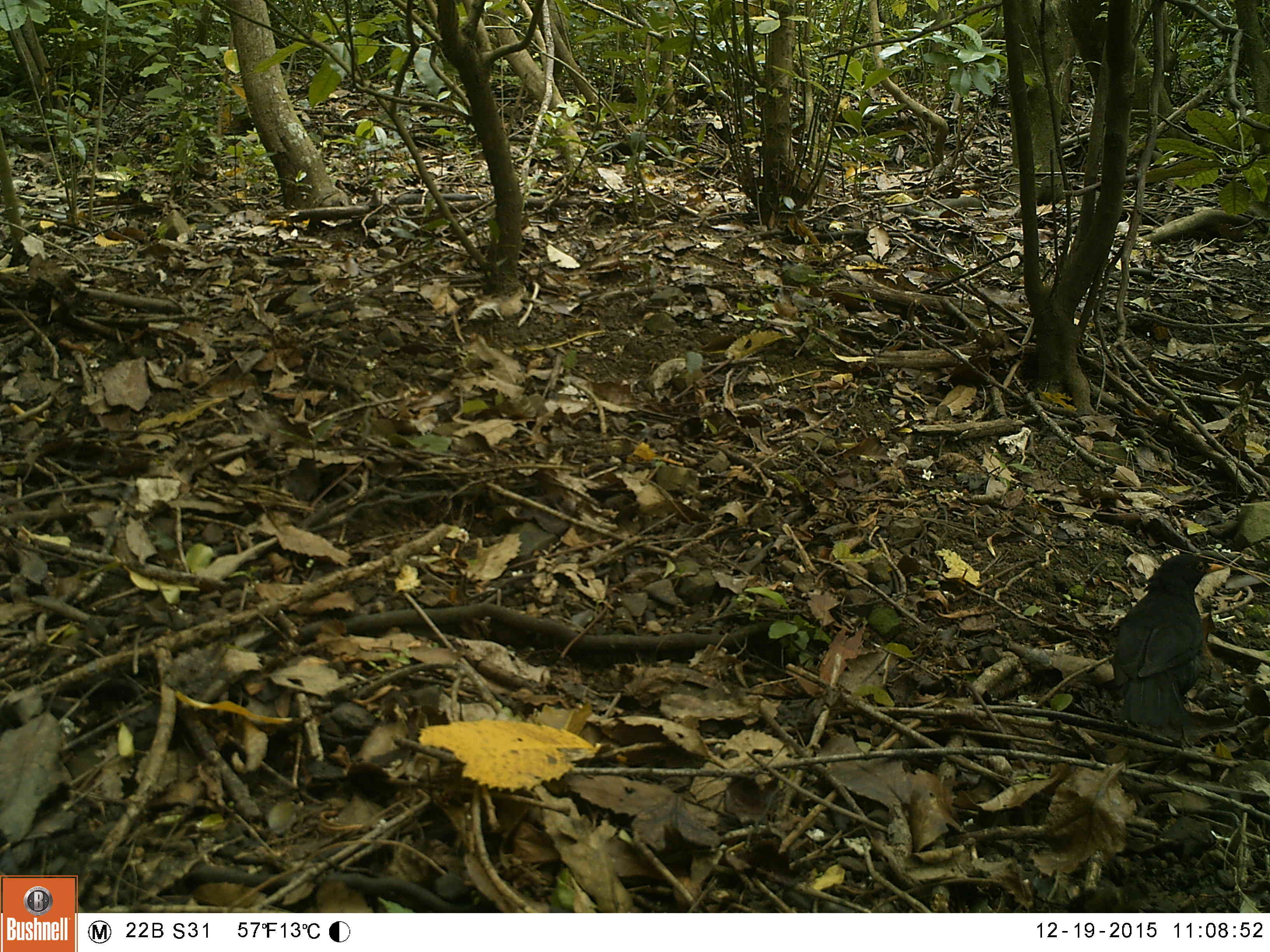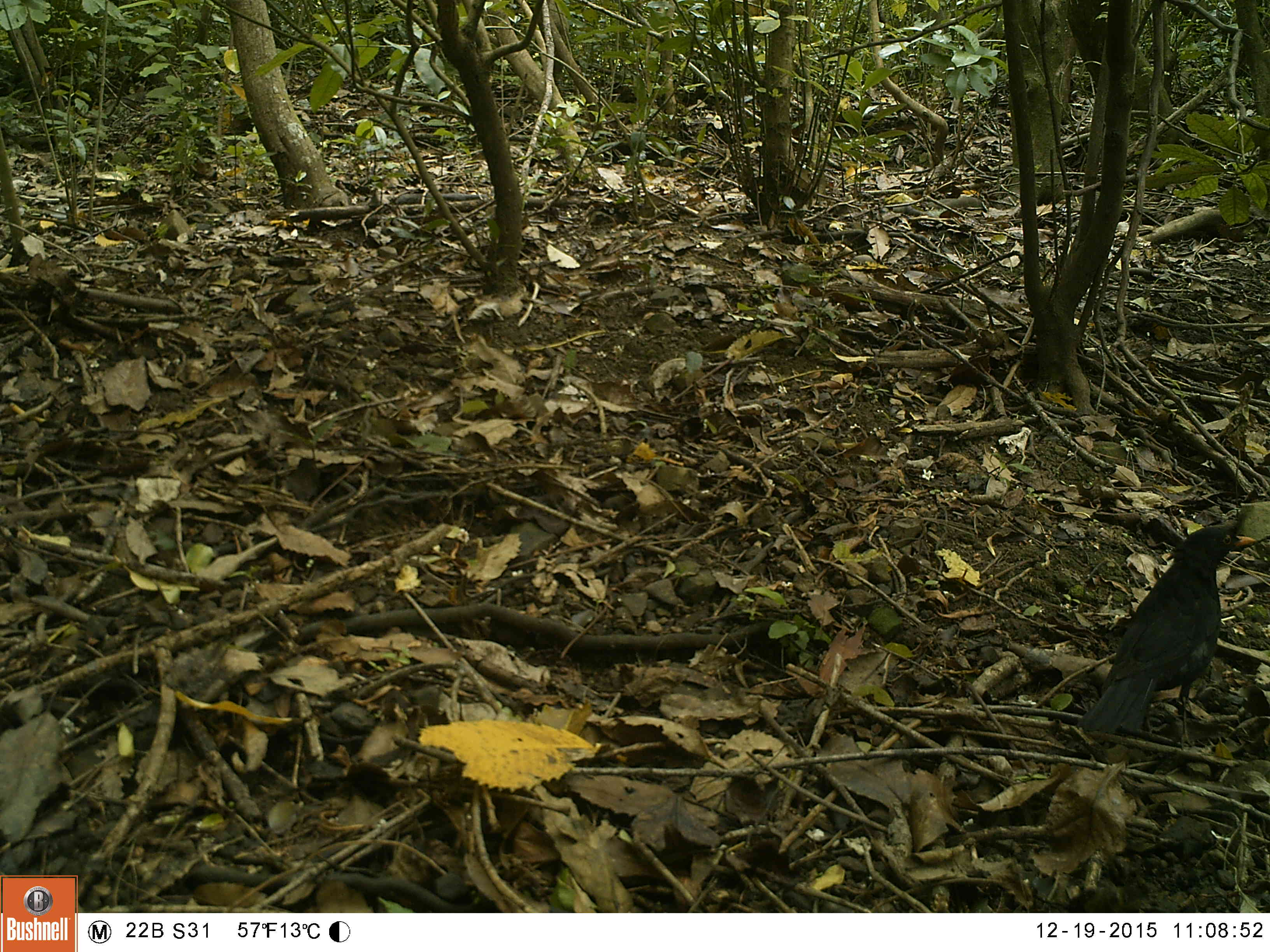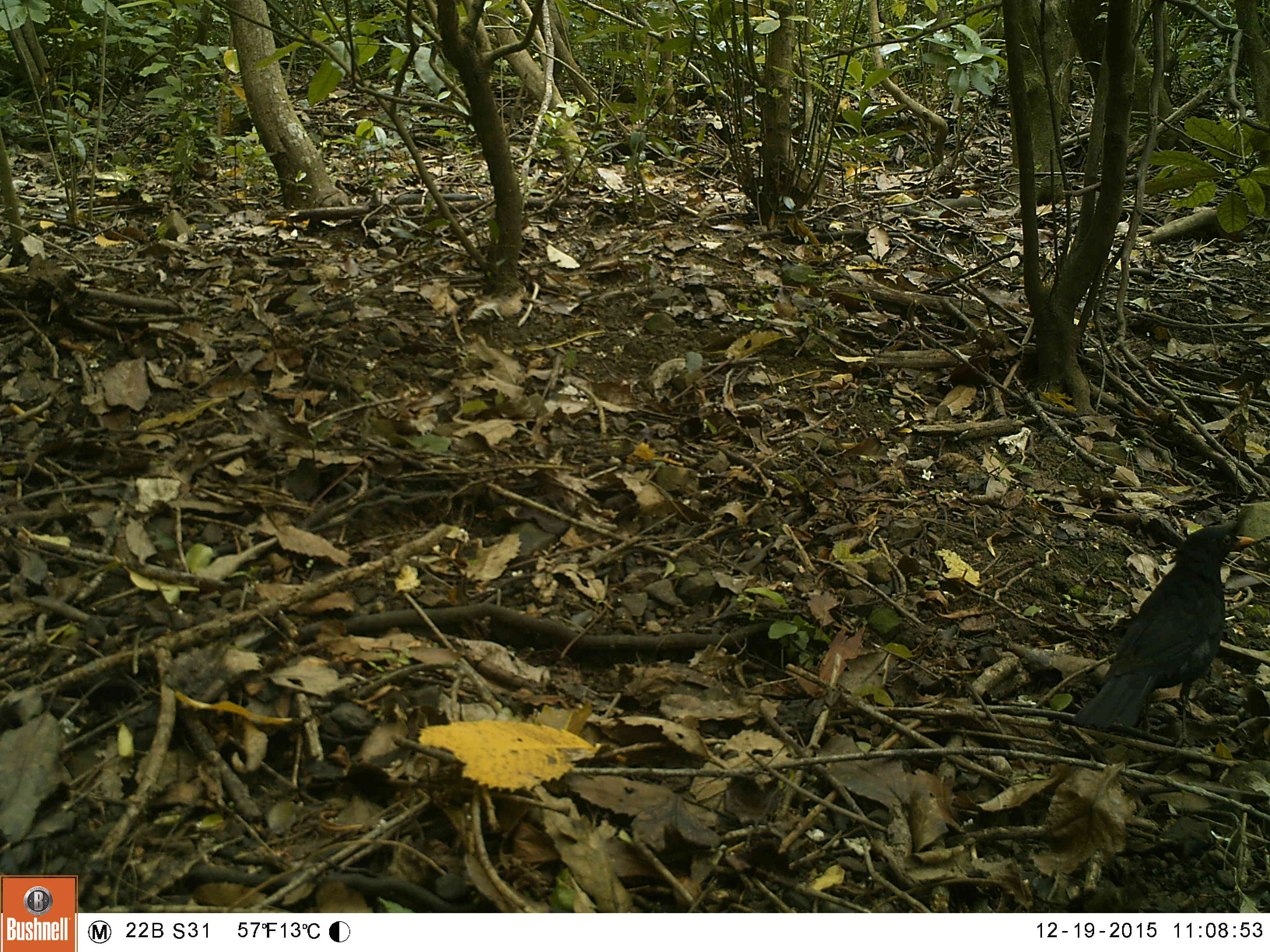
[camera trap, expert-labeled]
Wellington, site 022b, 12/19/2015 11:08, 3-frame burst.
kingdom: Animalia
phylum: Chordata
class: Aves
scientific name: Aves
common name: bird